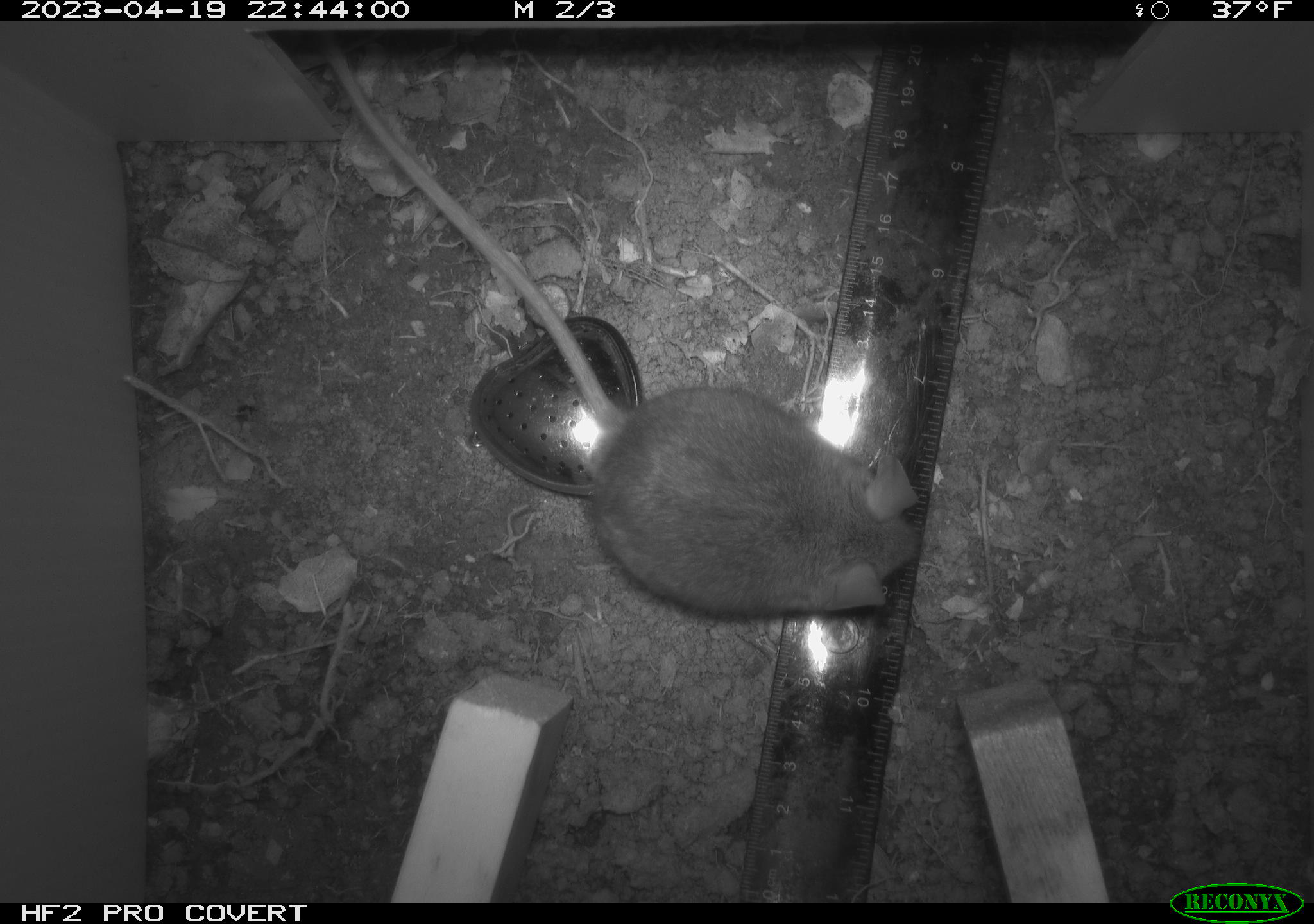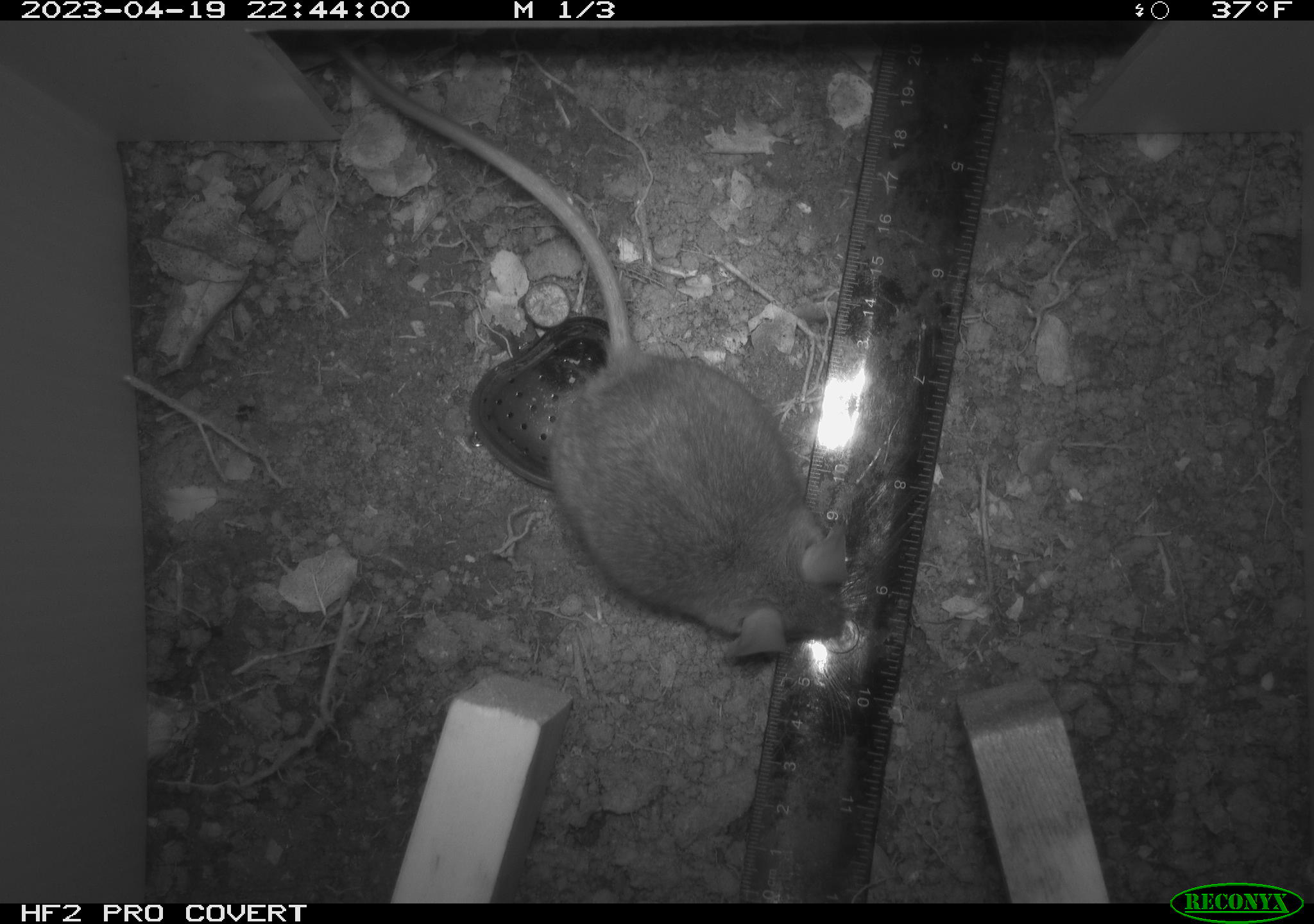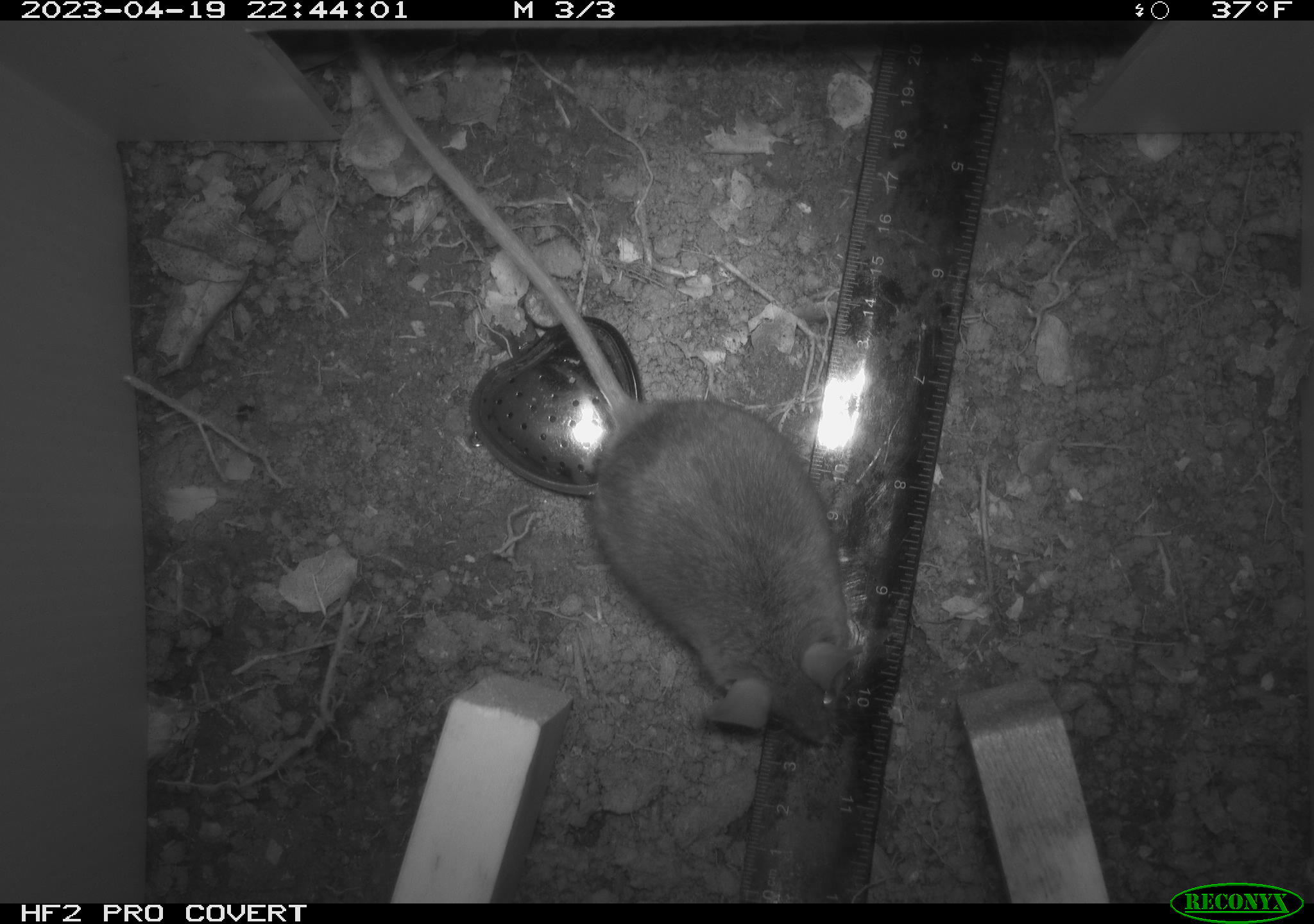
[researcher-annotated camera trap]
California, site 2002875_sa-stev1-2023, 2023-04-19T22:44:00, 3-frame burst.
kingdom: Animalia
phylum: Chordata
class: Mammalia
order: Rodentia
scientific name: Rodentia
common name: mouse species